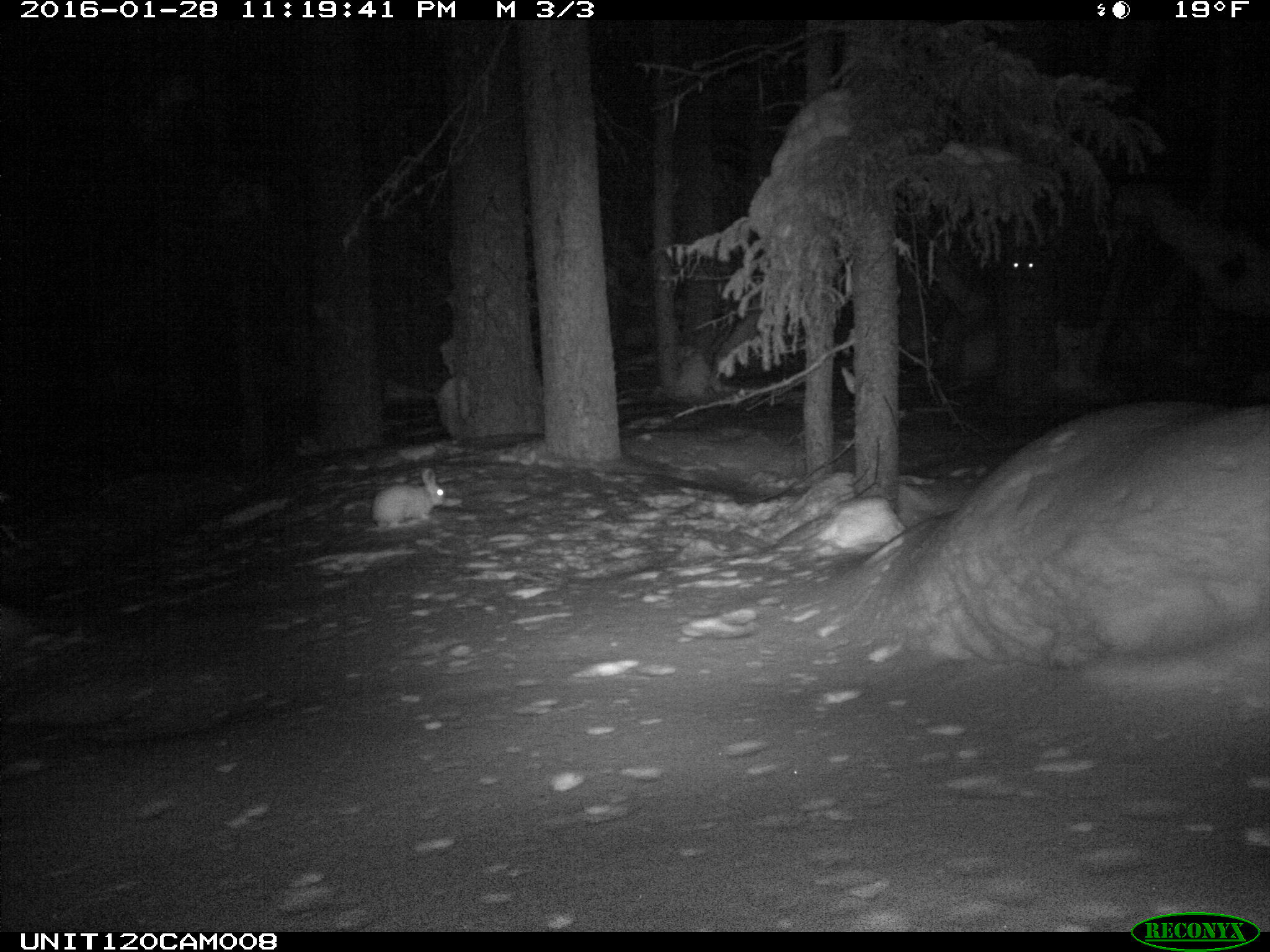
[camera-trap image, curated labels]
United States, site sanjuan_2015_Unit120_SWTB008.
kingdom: Animalia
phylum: Chordata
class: Mammalia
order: Lagomorpha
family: Leporidae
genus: Lepus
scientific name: Lepus americanus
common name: snowshoe hare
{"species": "Lepus americanus (snowshoe hare)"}